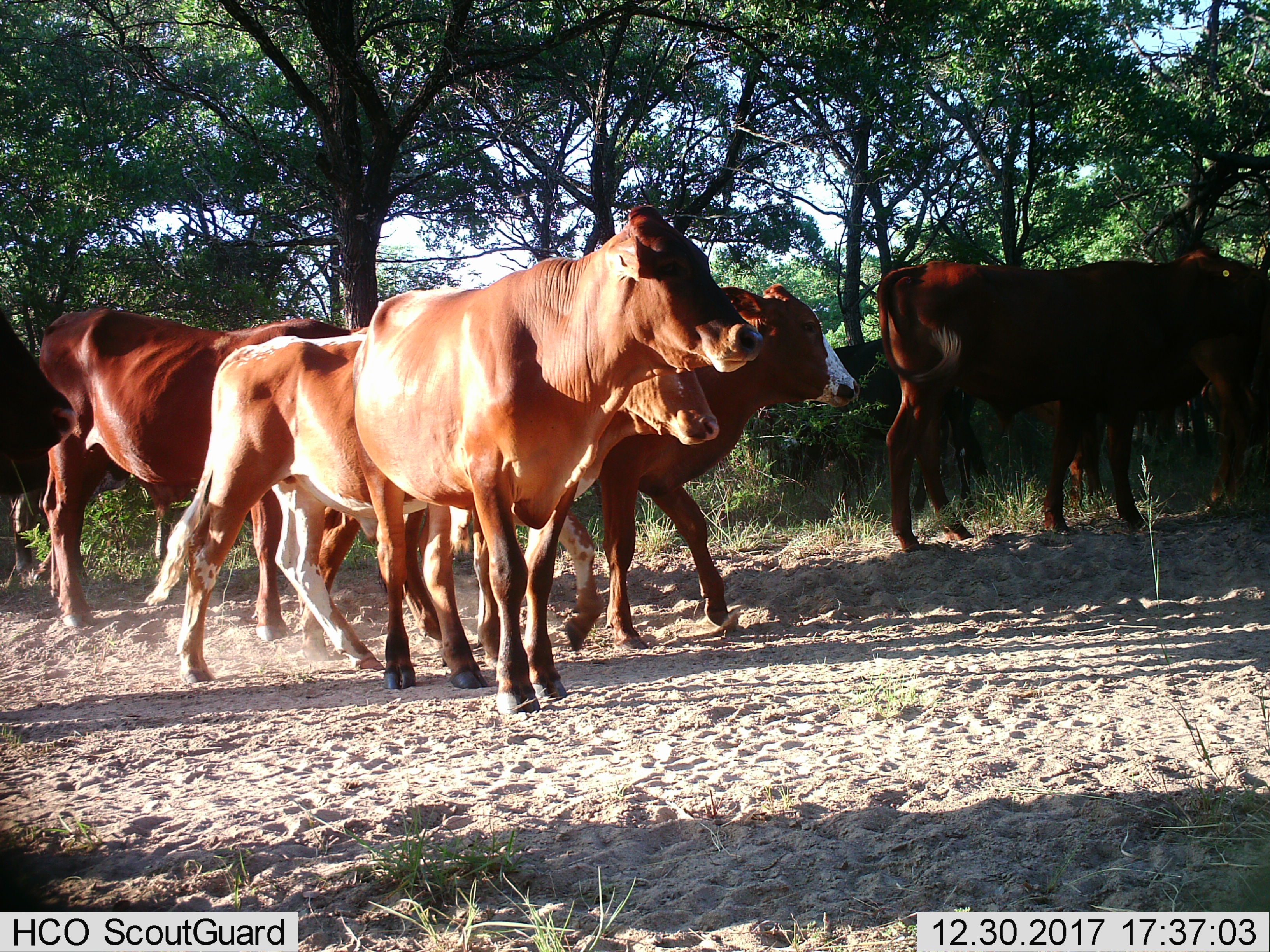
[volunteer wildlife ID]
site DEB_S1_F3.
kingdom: Animalia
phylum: Chordata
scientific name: Vertebrata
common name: domestic animal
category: domesticanimal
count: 8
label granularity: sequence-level